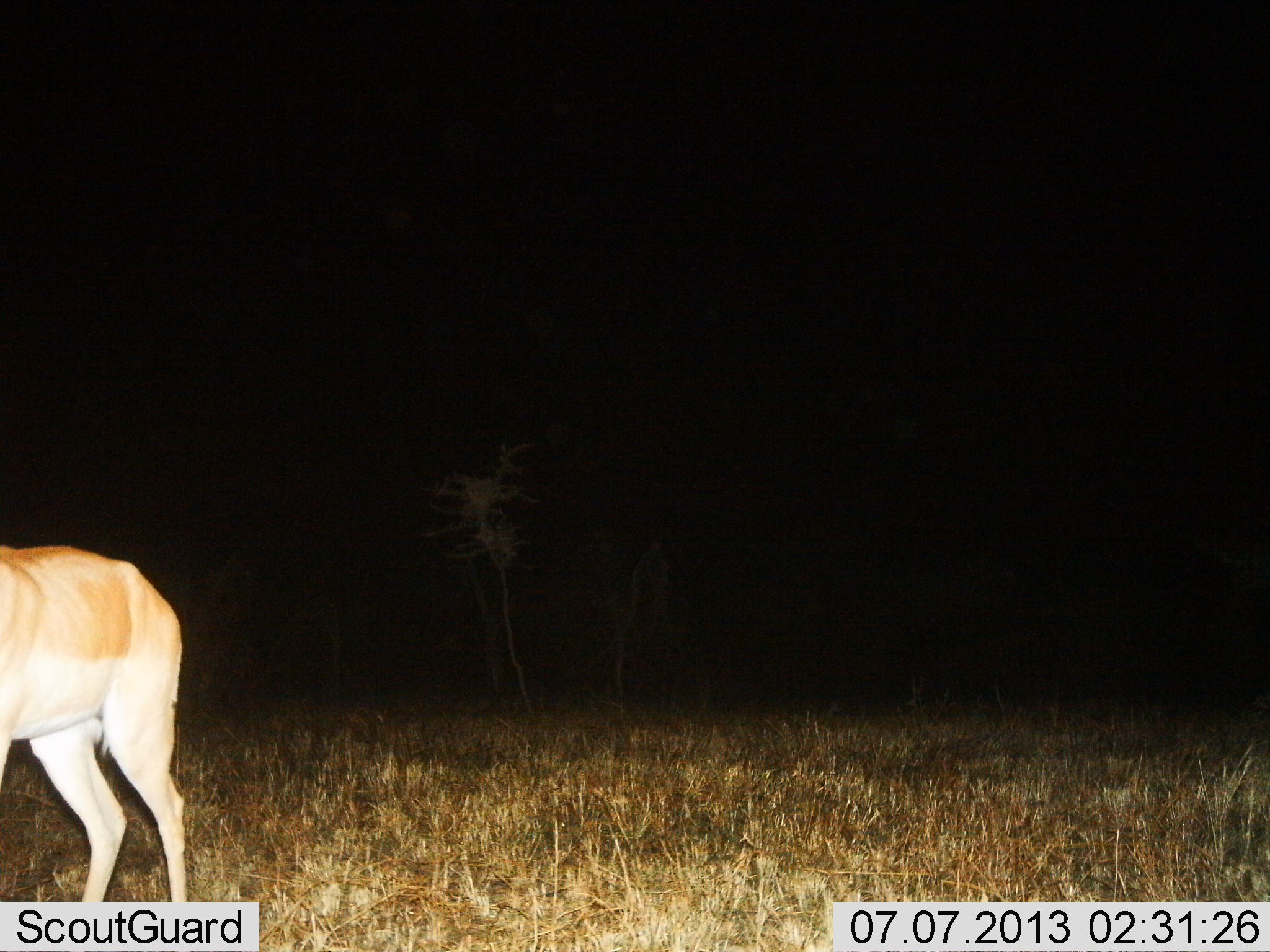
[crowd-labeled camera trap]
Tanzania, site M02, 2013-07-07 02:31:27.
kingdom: Animalia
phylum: Chordata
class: Mammalia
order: Artiodactyla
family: Bovidae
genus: Nanger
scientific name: Nanger granti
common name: grant's gazelle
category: gazellegrants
Gazellegrants (grant's gazelle) (Nanger granti), count 1. Behavior (volunteer vote fractions): standing 83%, resting 0%, moving 8%, interacting 0%. Young present (vote fraction): 0%. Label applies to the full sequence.